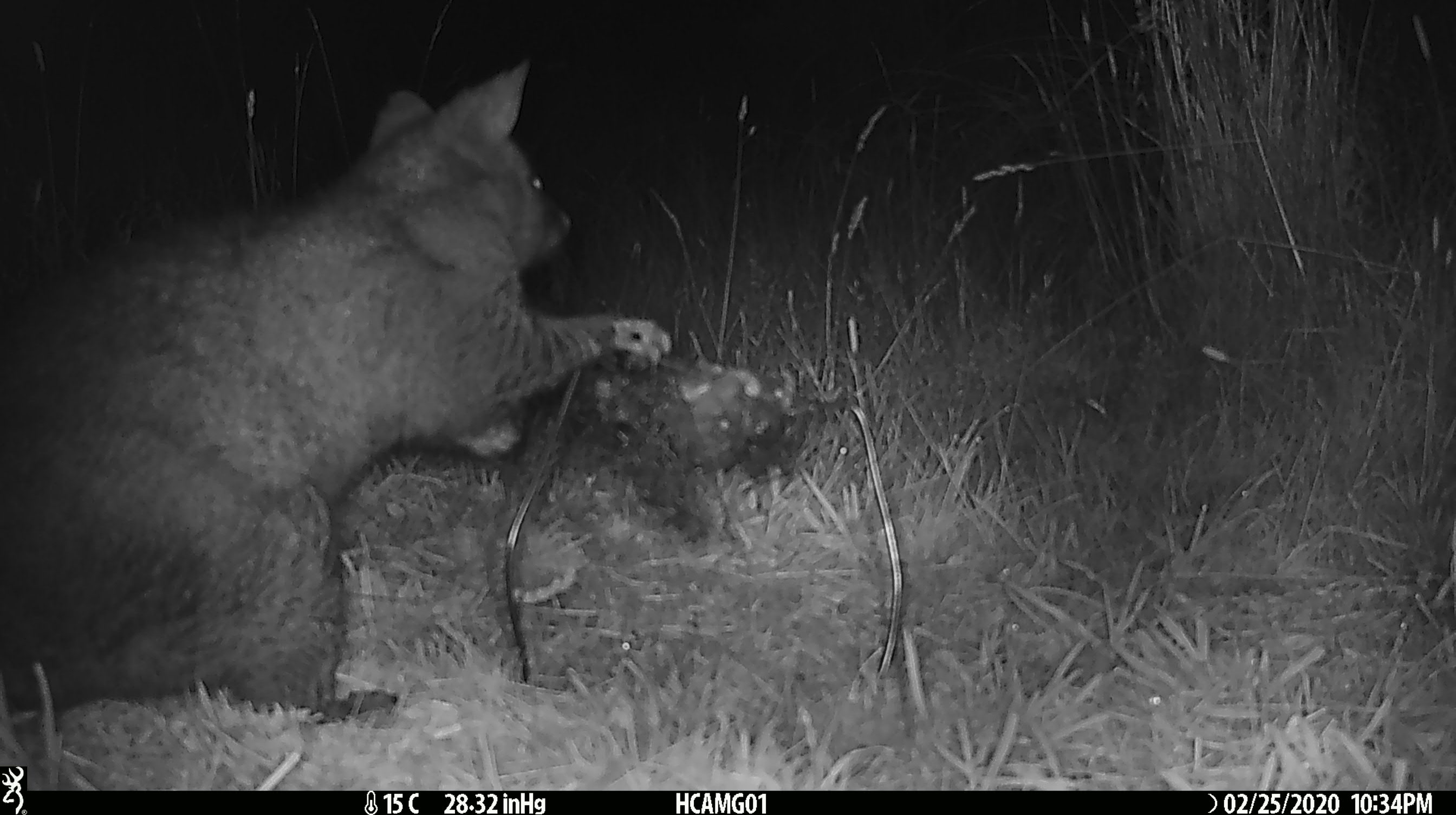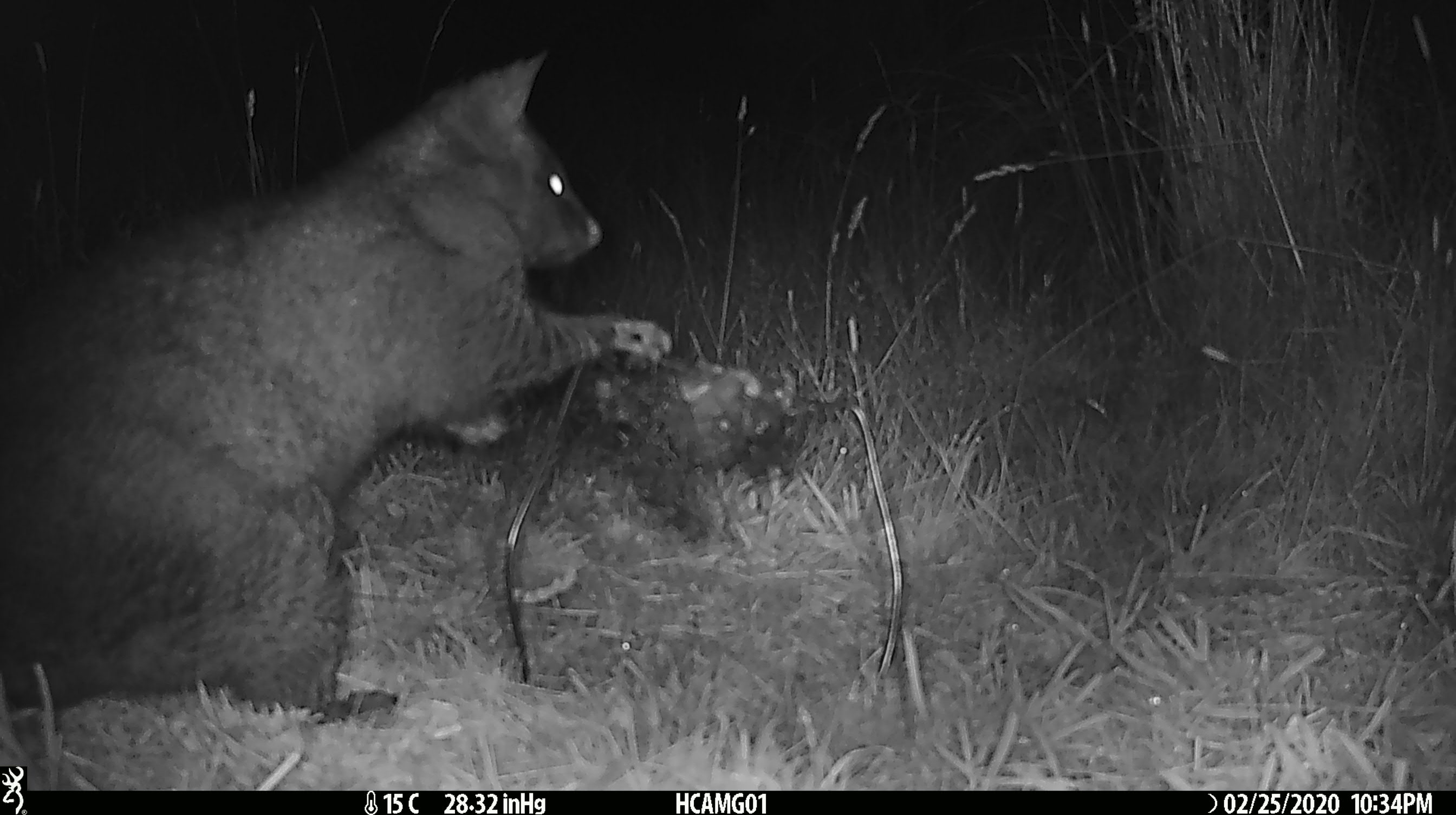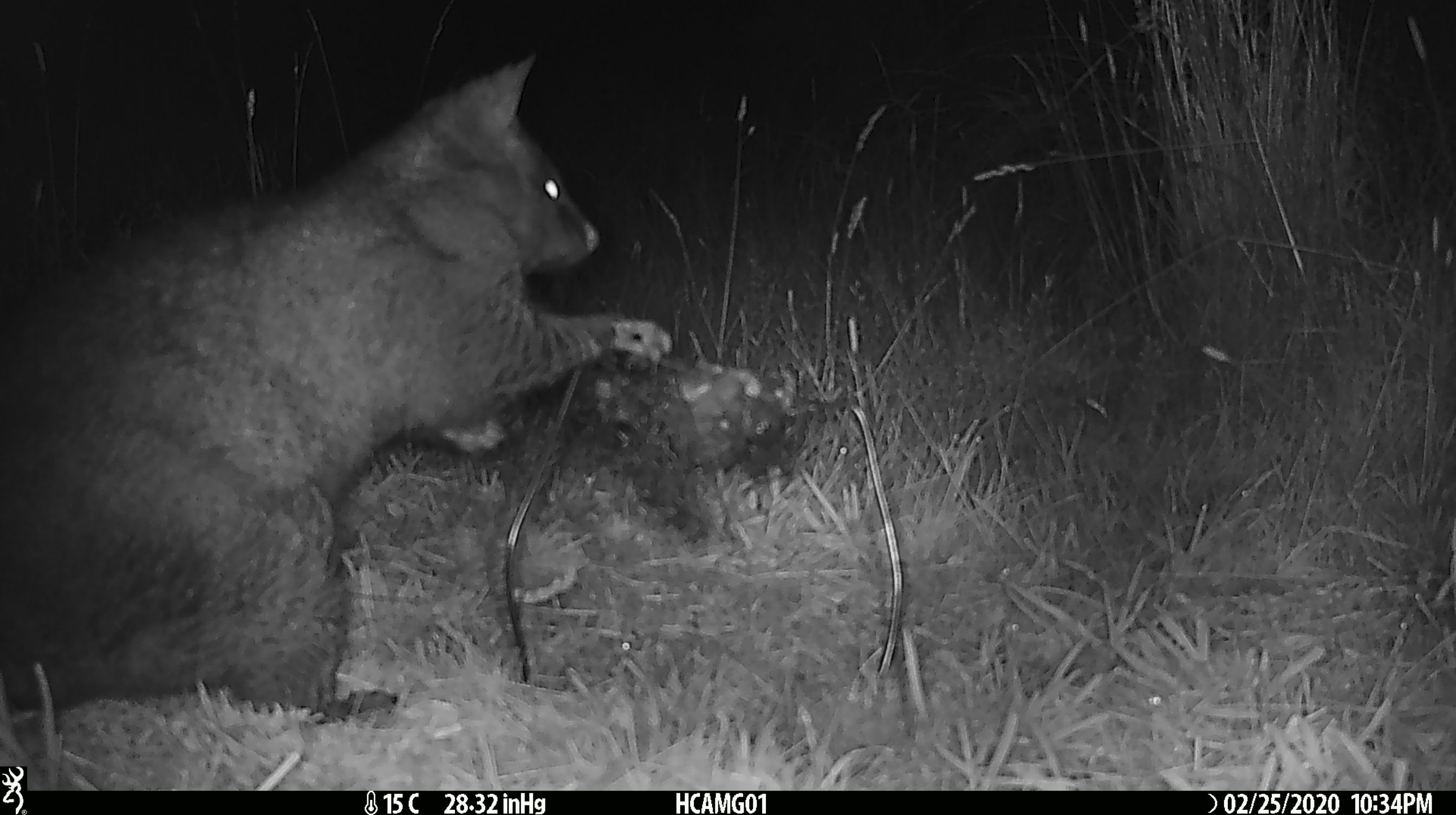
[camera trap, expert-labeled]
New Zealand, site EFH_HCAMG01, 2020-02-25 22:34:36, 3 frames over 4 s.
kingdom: Animalia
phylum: Chordata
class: Mammalia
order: Diprotodontia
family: Phalangeridae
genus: Trichosurus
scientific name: Trichosurus vulpecula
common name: common brushtail possum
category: possum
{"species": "possum (common brushtail possum) (Trichosurus vulpecula)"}